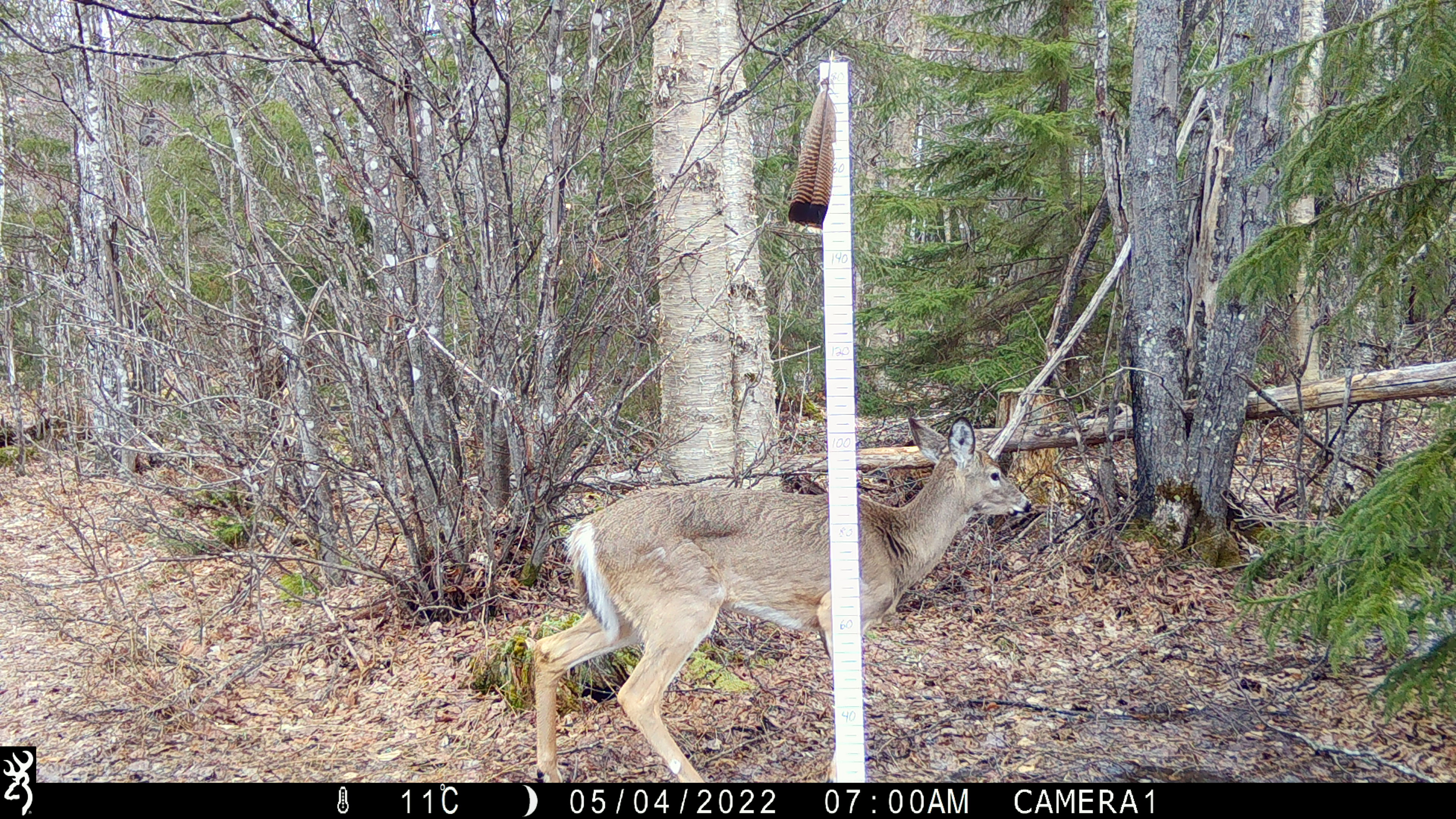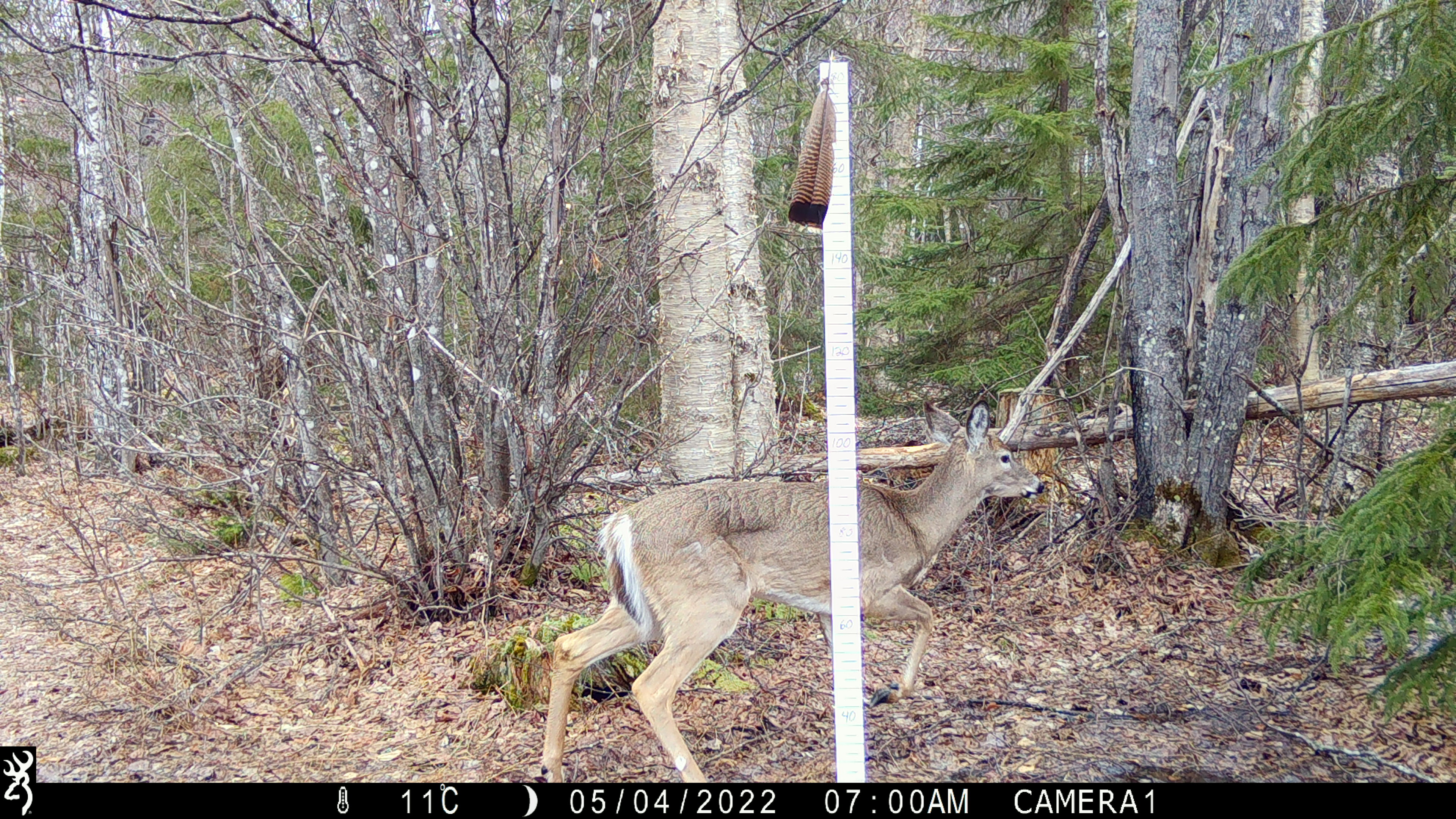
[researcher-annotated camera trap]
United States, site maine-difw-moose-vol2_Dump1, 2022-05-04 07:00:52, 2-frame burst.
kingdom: Animalia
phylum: Chordata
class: Mammalia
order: Artiodactyla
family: Cervidae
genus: Odocoileus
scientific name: Odocoileus virginianus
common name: white-tailed deer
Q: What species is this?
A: White-tailed deer (Odocoileus virginianus).